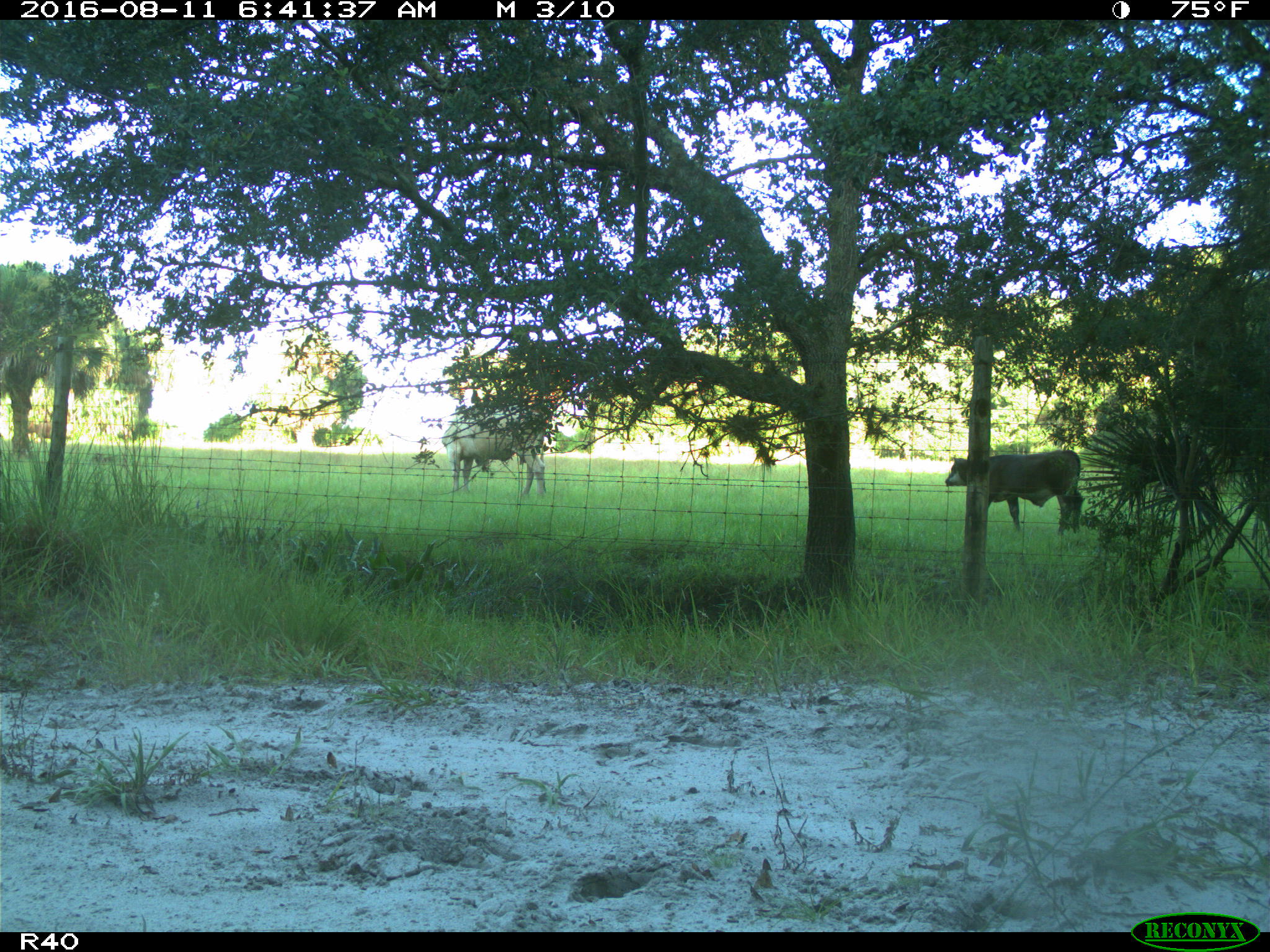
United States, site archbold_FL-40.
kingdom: Animalia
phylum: Chordata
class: Mammalia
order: Artiodactyla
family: Bovidae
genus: Bos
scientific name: Bos taurus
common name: domestic cow